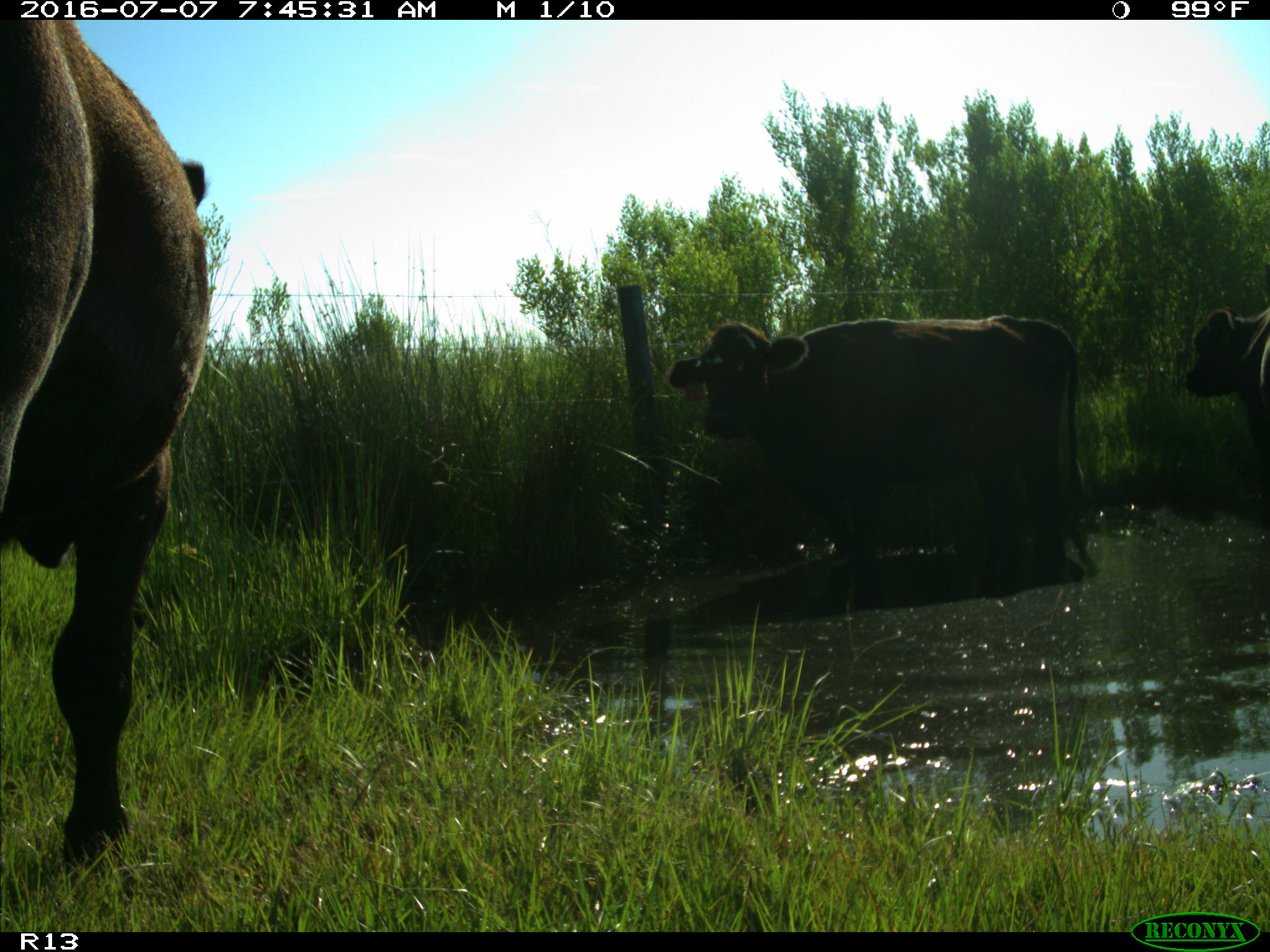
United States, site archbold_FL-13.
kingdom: Animalia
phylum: Chordata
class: Mammalia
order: Artiodactyla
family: Bovidae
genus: Bos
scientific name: Bos taurus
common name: domestic cow